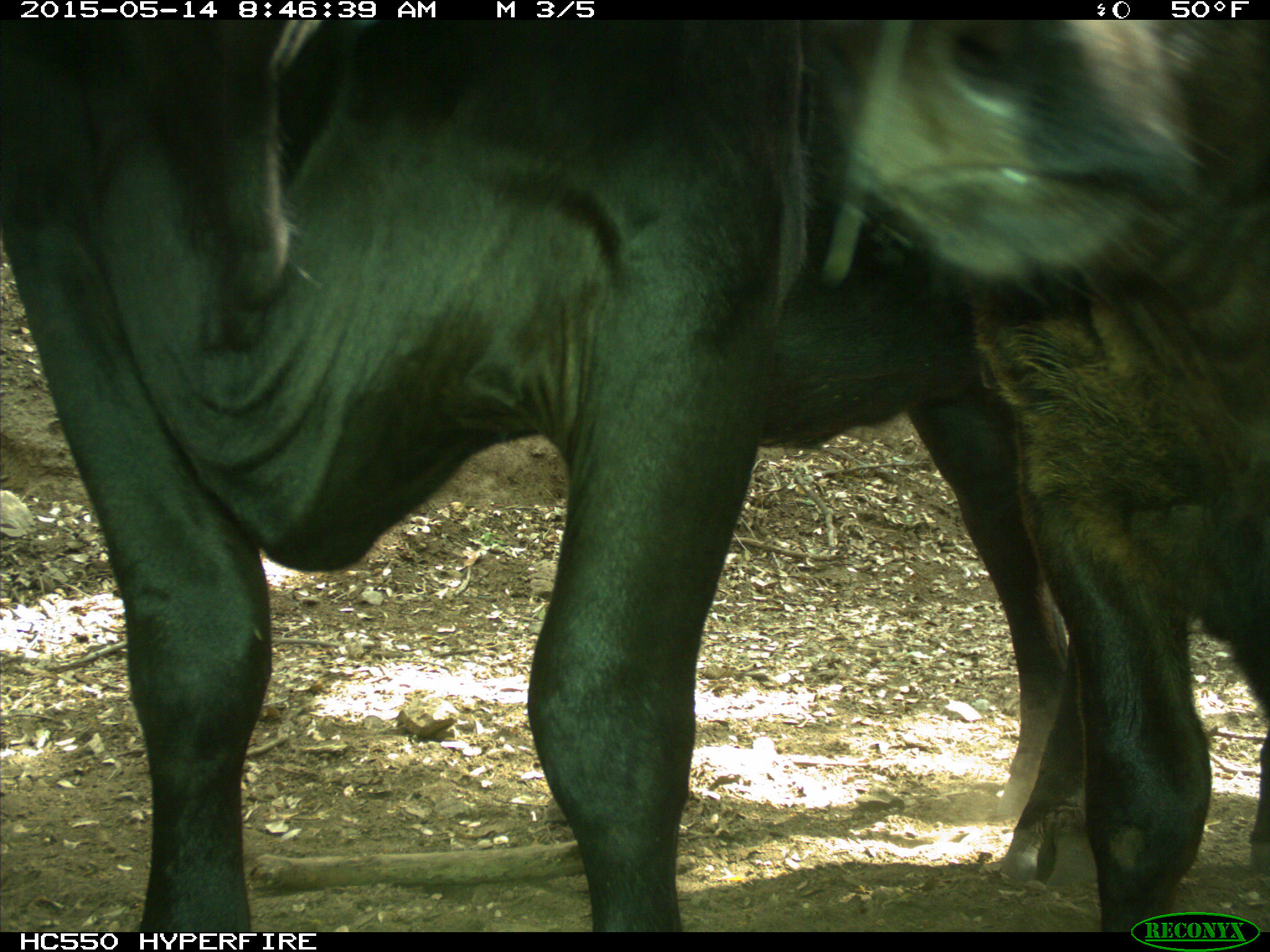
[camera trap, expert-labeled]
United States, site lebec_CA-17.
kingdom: Animalia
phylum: Chordata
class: Mammalia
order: Artiodactyla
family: Bovidae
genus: Bos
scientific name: Bos taurus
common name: domestic cow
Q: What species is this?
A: Bos taurus (domestic cow).